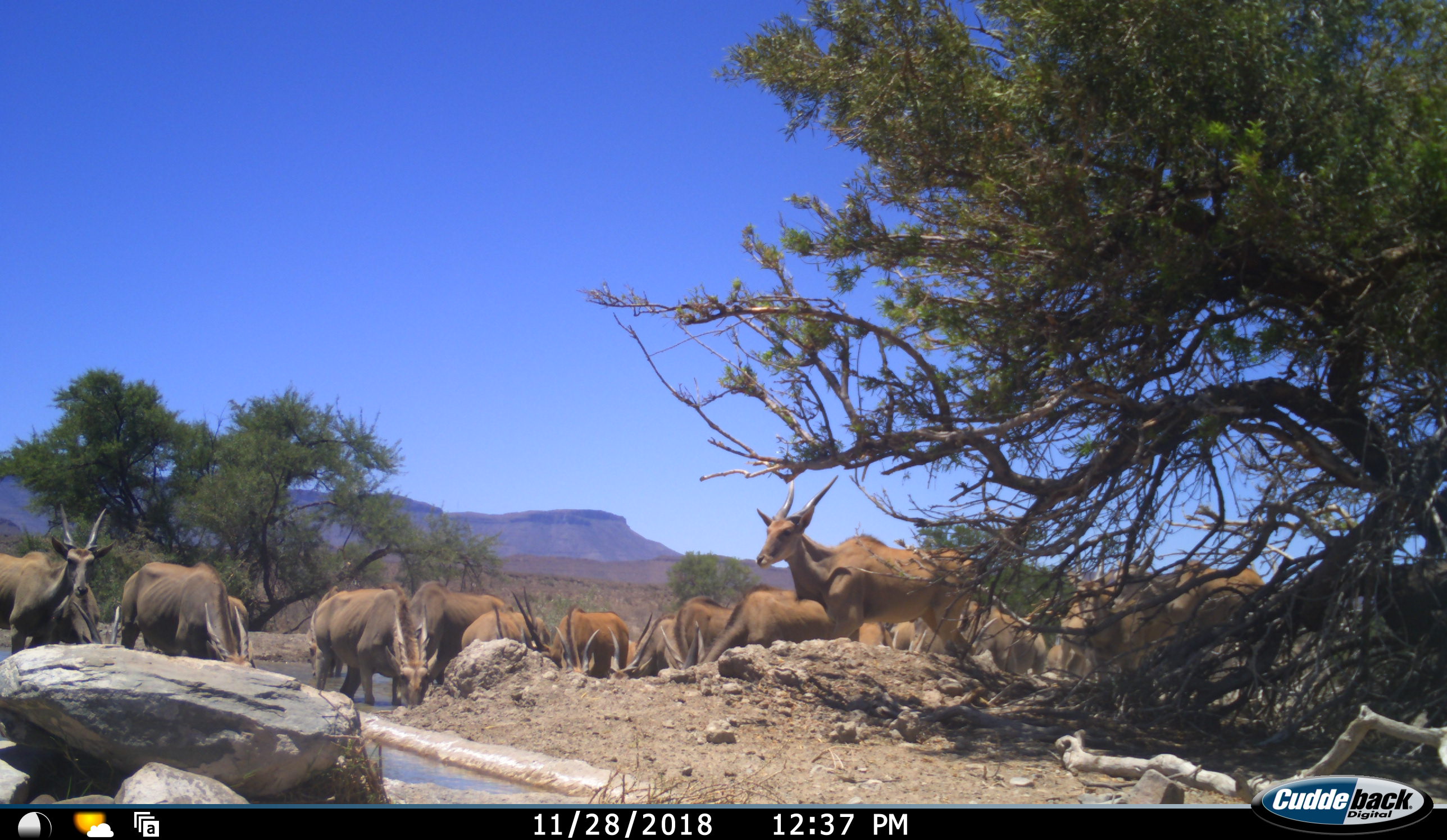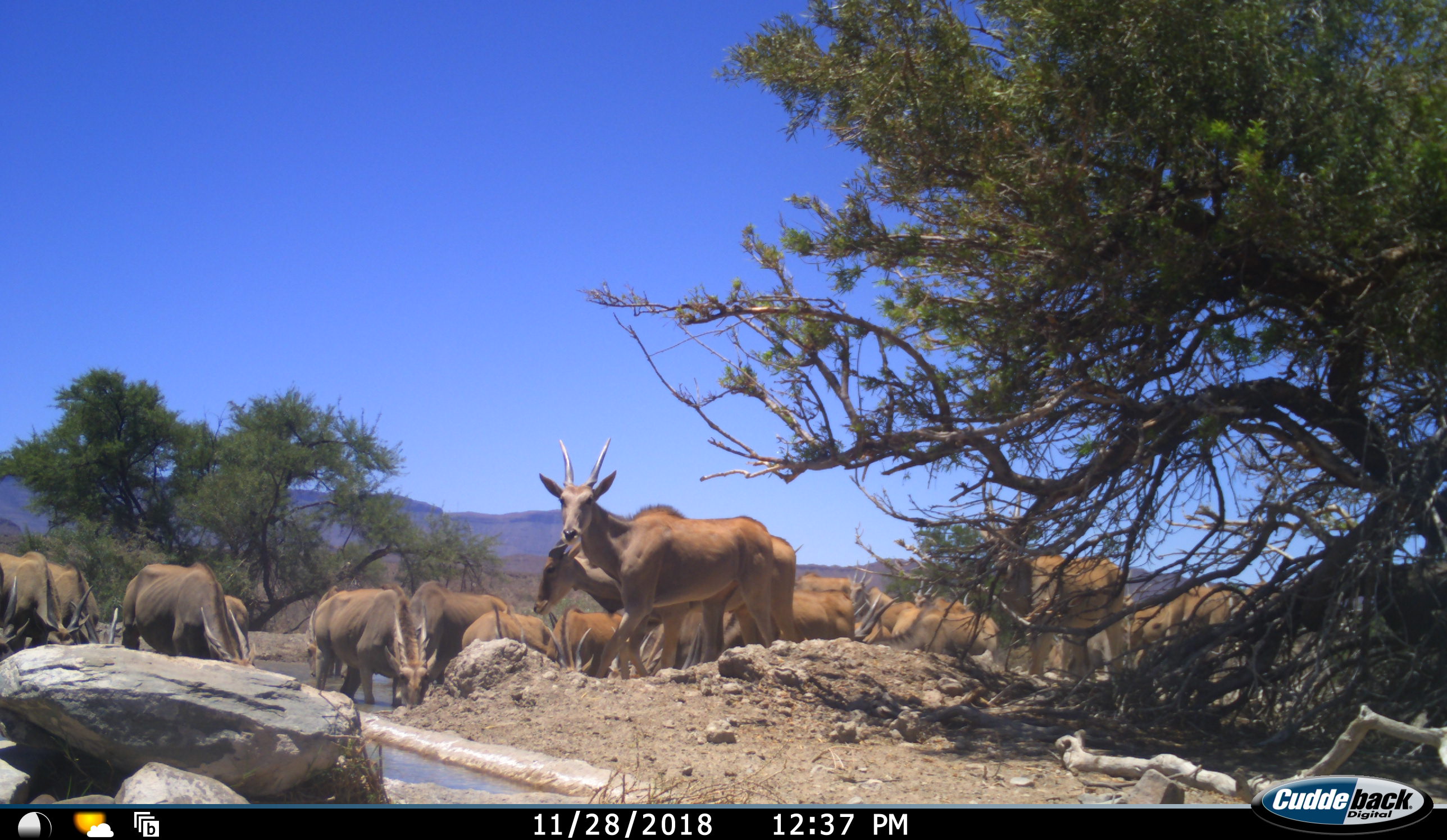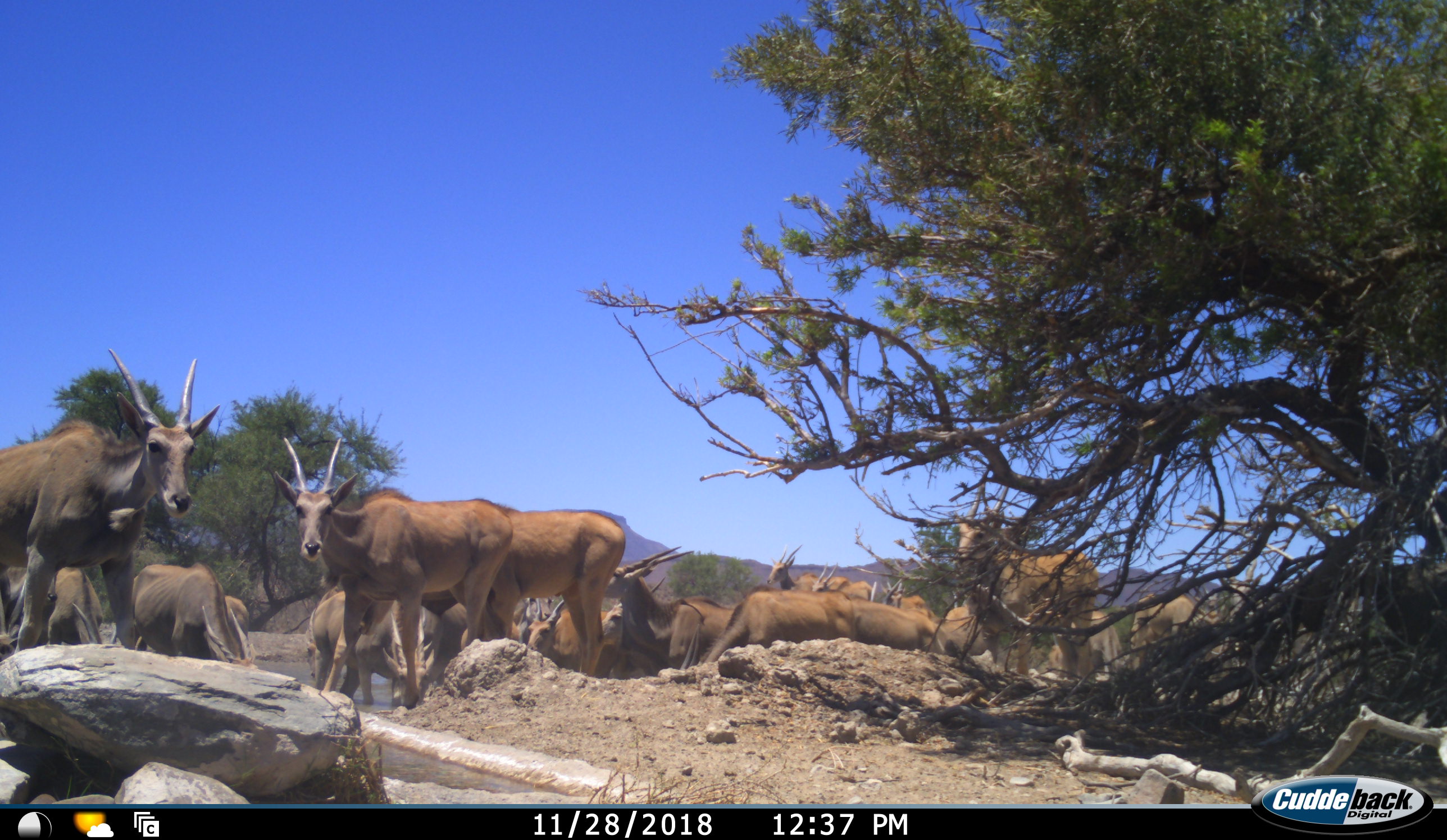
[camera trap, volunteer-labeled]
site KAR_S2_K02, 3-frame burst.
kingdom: Animalia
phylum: Chordata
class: Mammalia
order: Artiodactyla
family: Bovidae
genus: Tragelaphus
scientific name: Tragelaphus oryx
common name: eland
Eland (Tragelaphus oryx), count 11-50. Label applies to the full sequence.